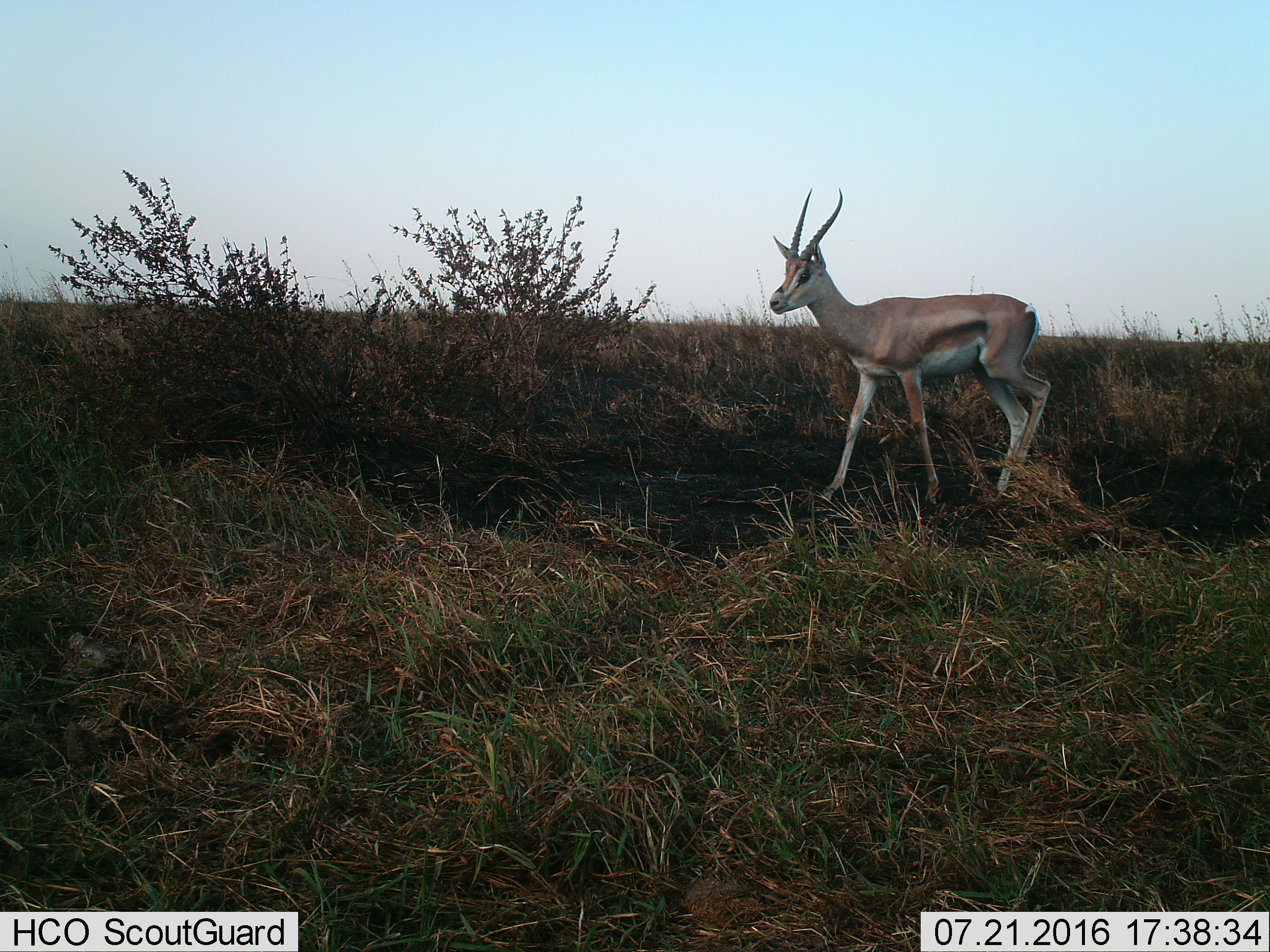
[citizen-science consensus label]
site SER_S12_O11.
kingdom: Animalia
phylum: Chordata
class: Mammalia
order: Artiodactyla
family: Bovidae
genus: Nanger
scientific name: Nanger granti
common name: grant's gazelle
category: gazellegrants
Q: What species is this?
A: Gazellegrants (grant's gazelle) (Nanger granti).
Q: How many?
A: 1.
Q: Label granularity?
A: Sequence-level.